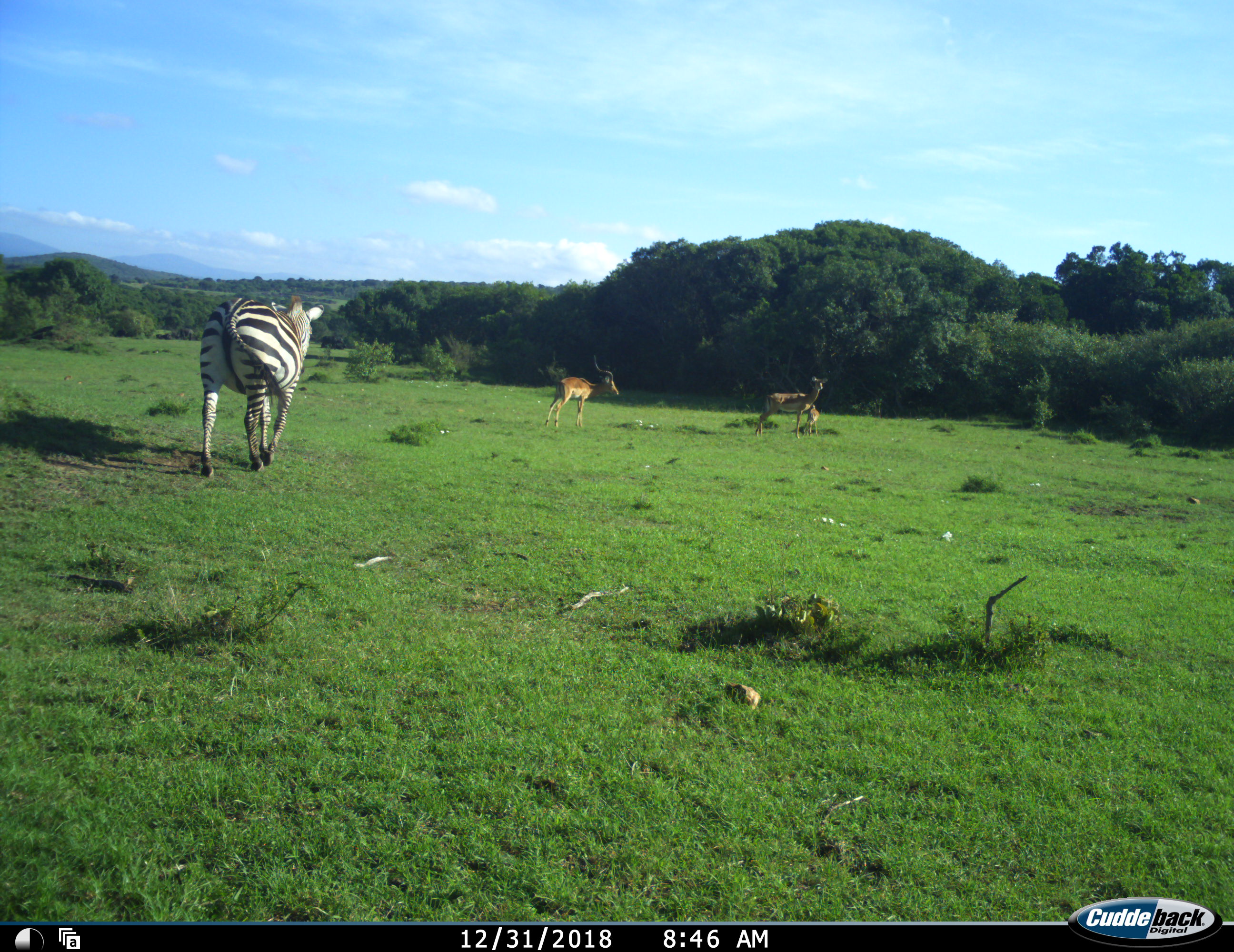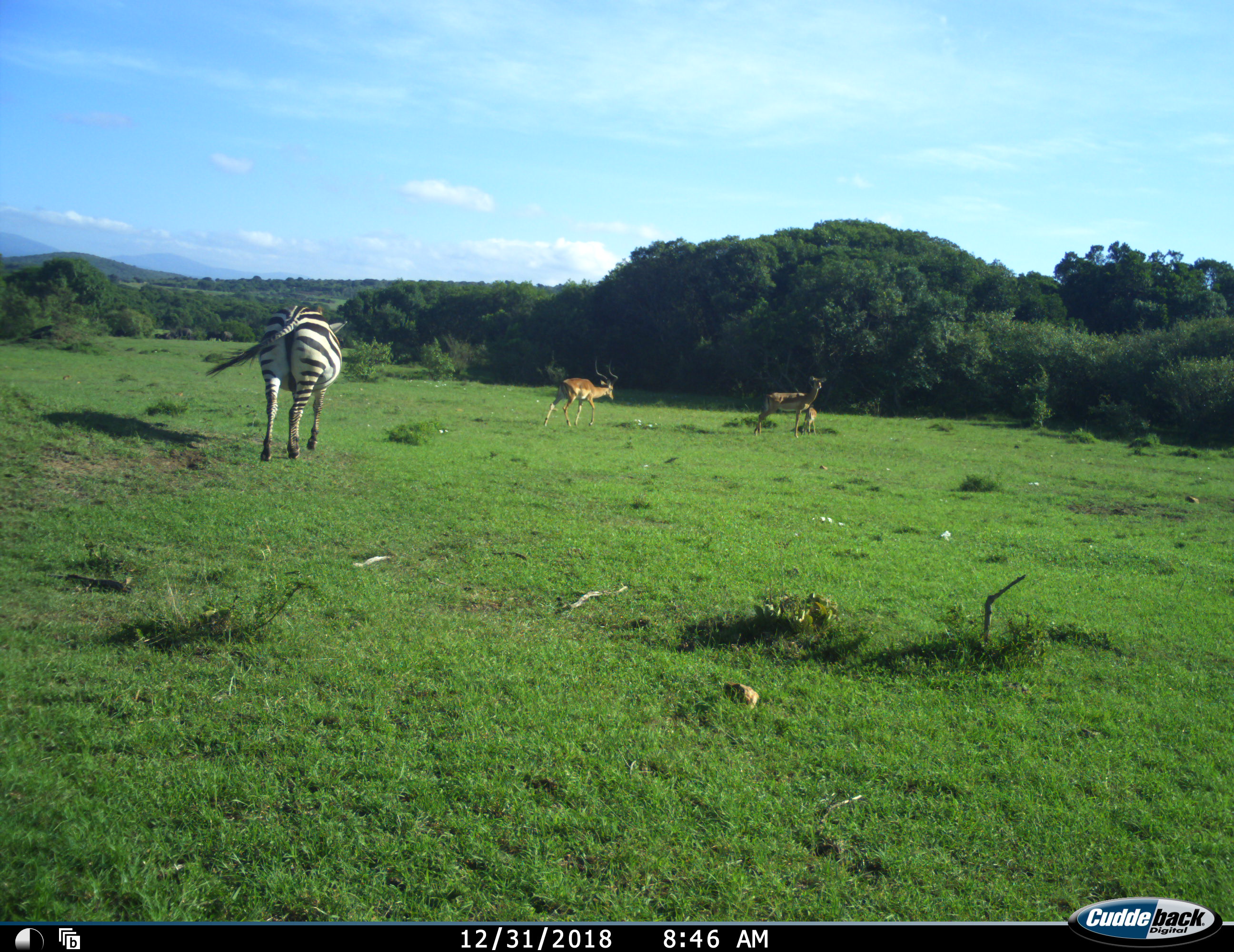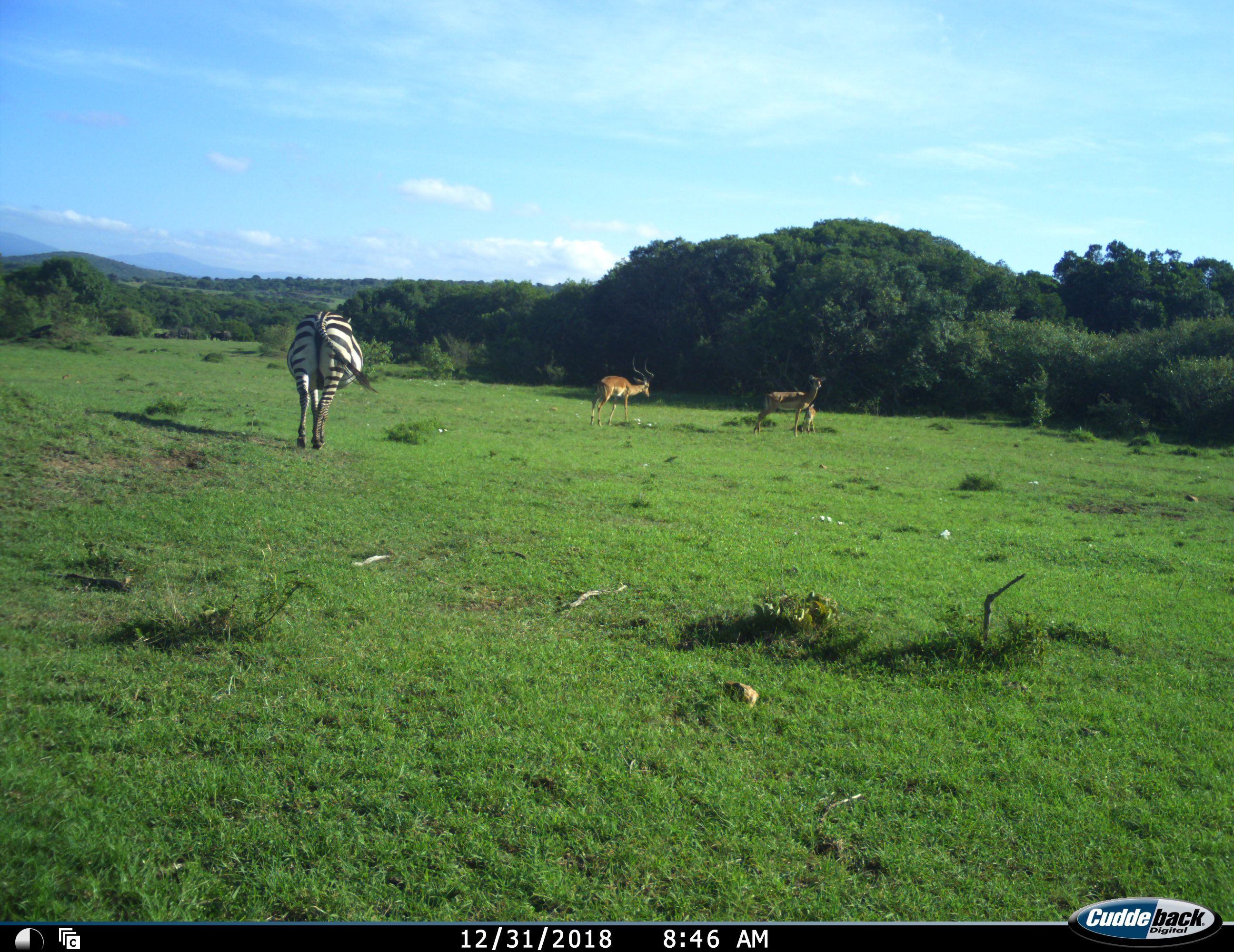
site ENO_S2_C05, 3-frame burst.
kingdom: Animalia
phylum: Chordata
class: Mammalia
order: Artiodactyla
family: Bovidae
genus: Aepyceros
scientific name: Aepyceros melampus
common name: impala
Impala (Aepyceros melampus), count 3. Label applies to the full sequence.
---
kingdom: Animalia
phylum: Chordata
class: Mammalia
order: Perissodactyla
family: Equidae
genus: Equus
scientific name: Equus quagga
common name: plains zebra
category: zebraplains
Zebraplains (plains zebra) (Equus quagga), count 1. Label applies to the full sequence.